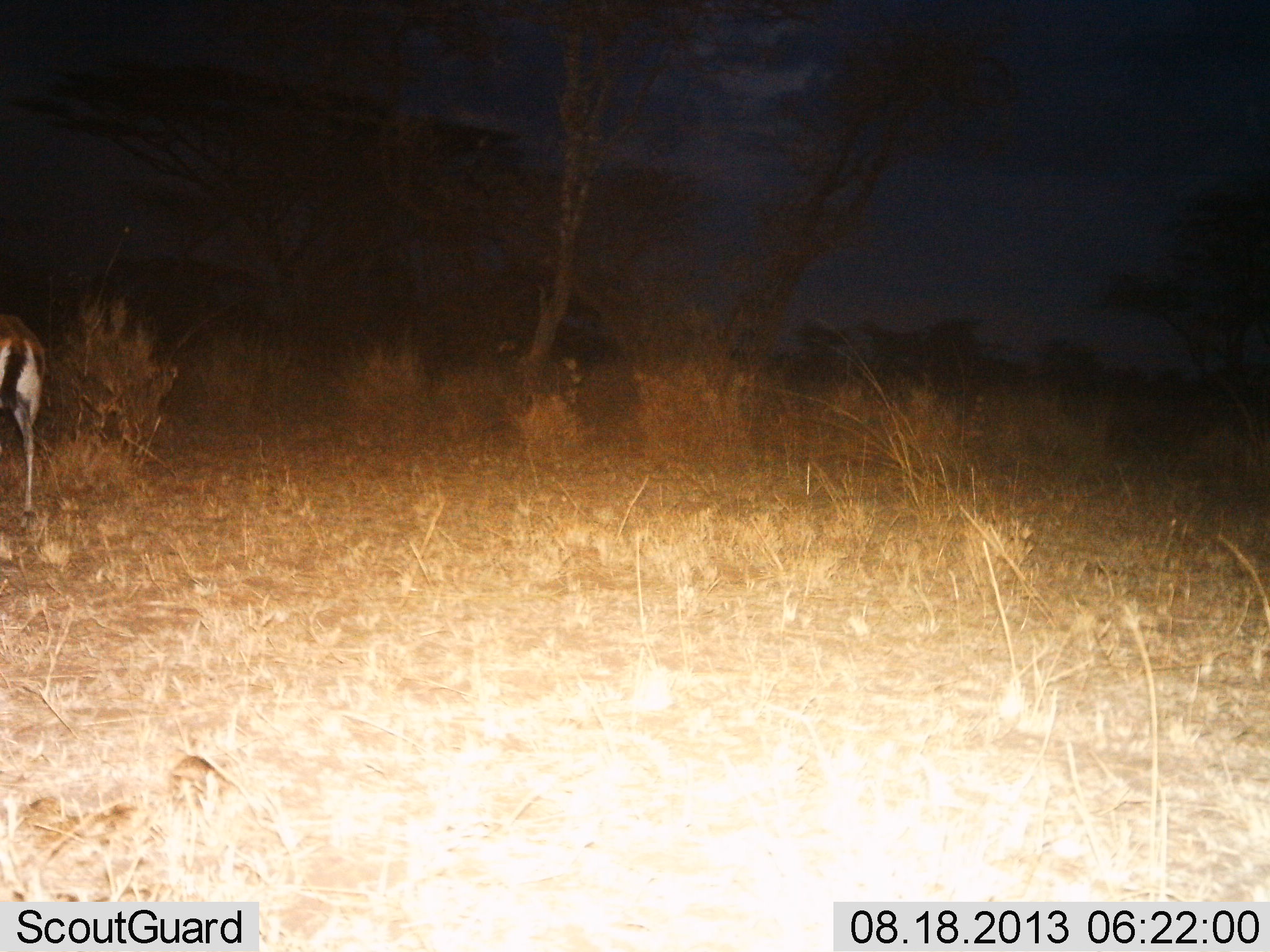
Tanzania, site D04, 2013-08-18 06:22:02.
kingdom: Animalia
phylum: Chordata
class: Mammalia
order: Artiodactyla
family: Bovidae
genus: Eudorcas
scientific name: Eudorcas thomsonii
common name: thomson's gazelle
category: gazellethomsons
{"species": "gazellethomsons (thomson's gazelle) (Eudorcas thomsonii)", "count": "1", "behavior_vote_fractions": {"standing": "100%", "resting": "0%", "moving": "0%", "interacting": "0%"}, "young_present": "0%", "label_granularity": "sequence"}